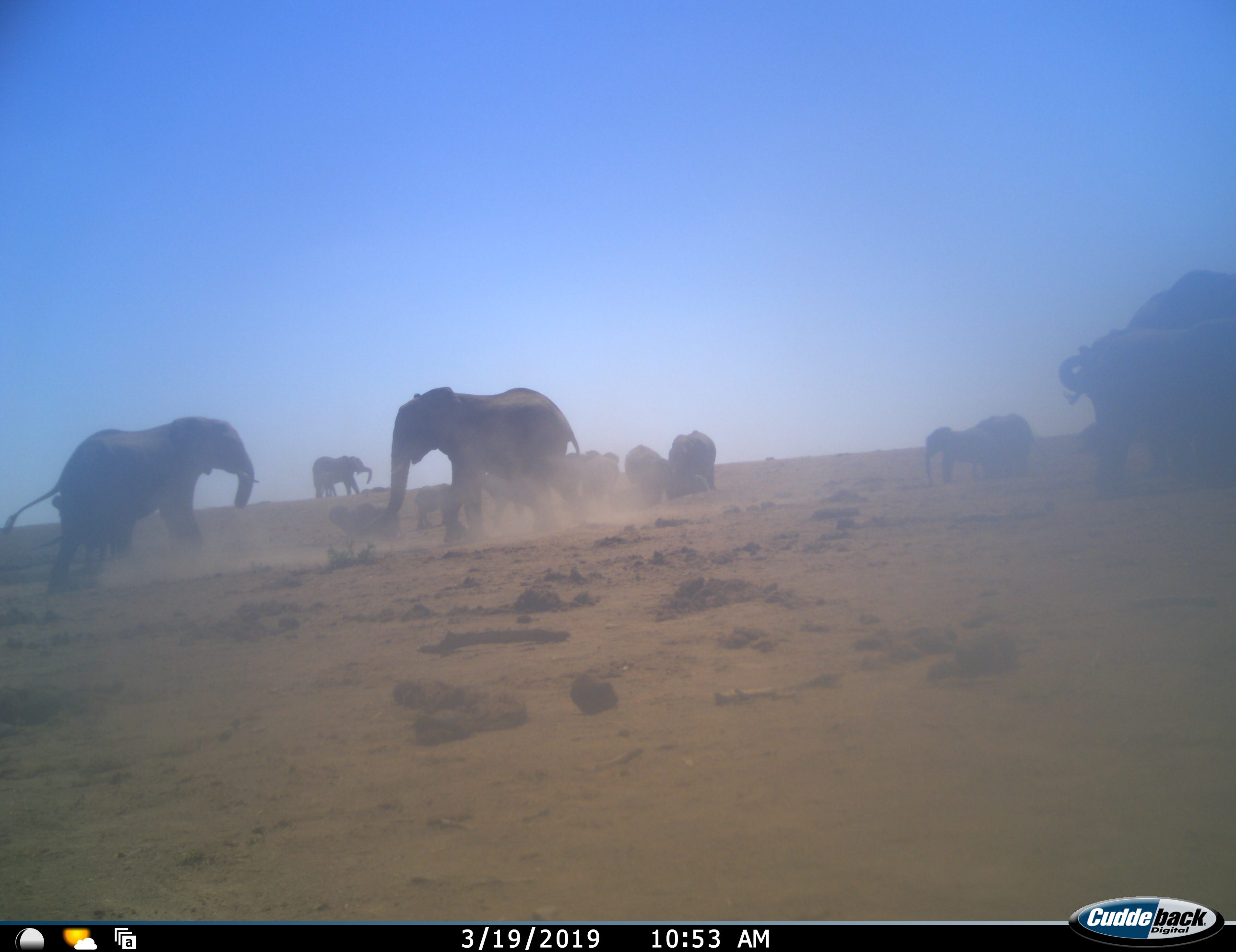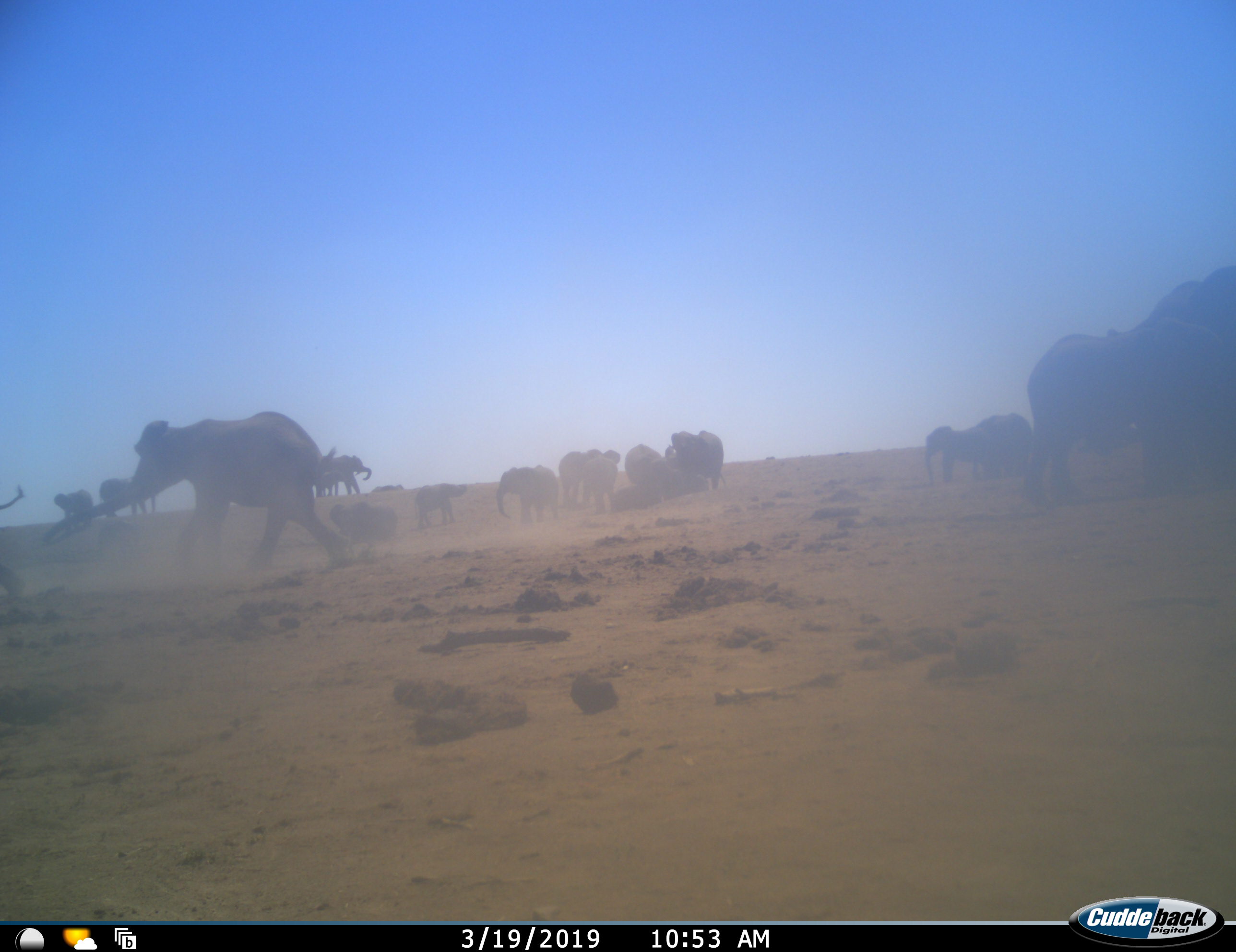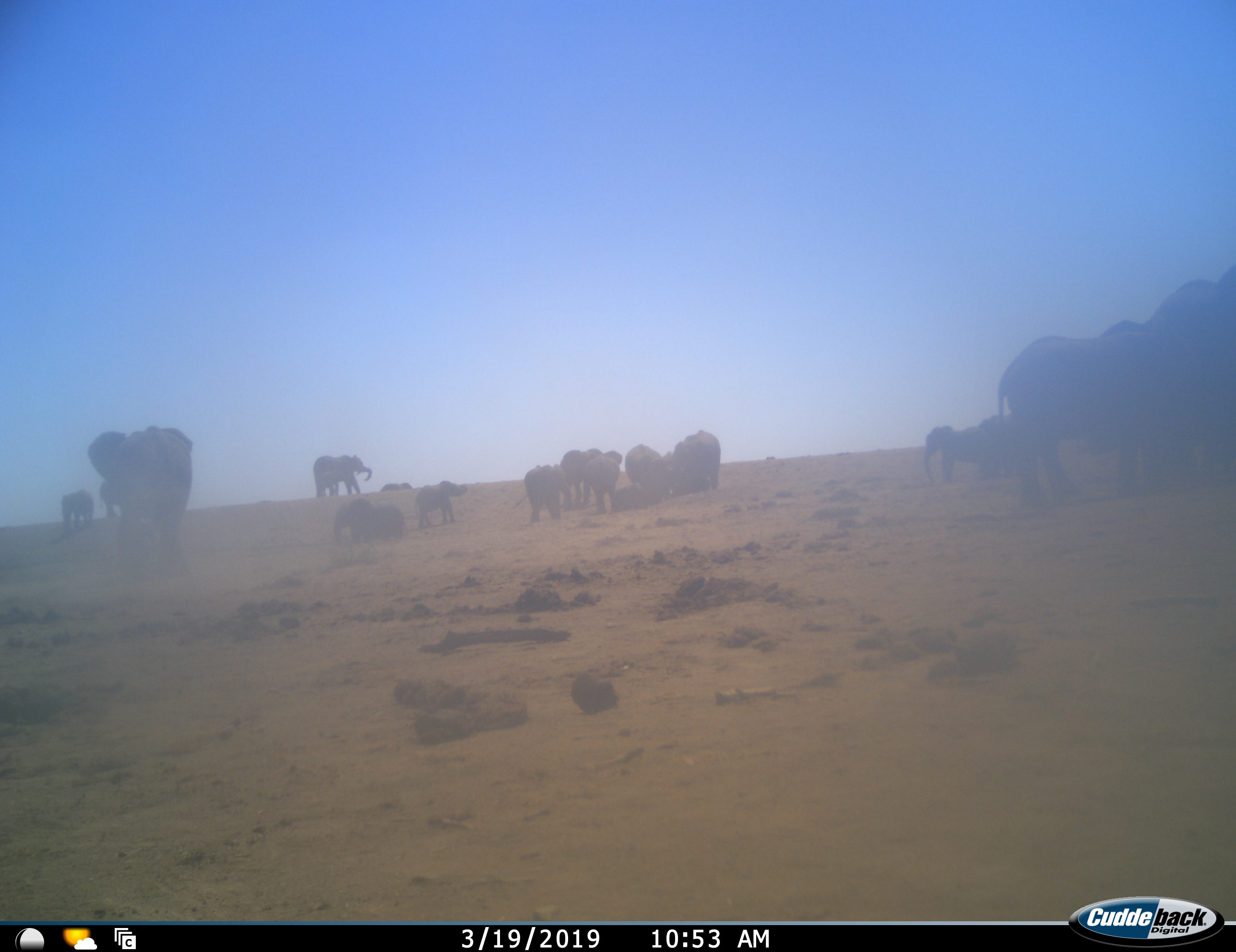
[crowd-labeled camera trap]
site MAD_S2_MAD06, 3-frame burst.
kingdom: Animalia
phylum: Chordata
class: Mammalia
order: Proboscidea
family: Elephantidae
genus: Loxodonta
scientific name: Loxodonta africana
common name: african bush elephant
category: elephant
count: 11-50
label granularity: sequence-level